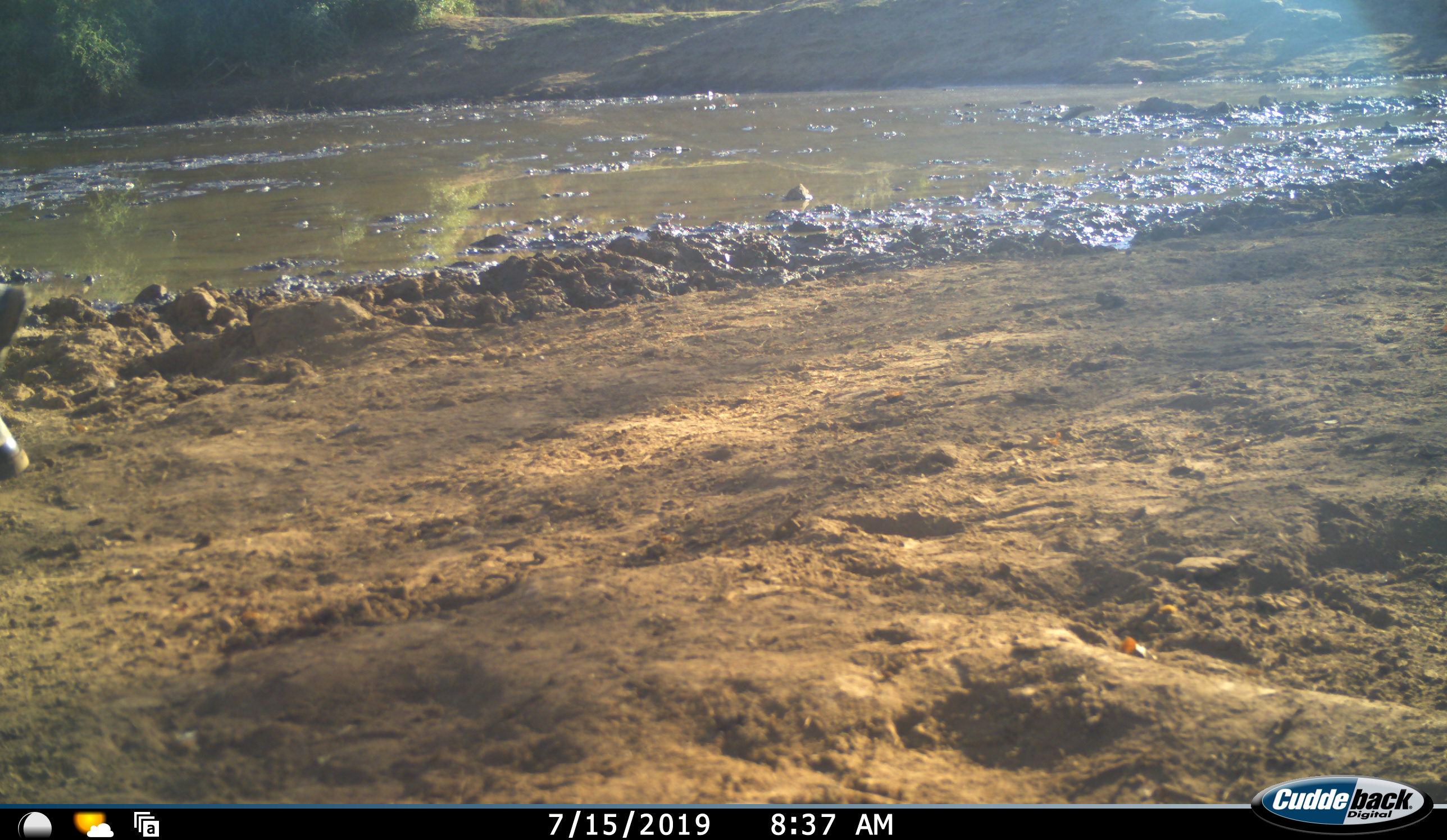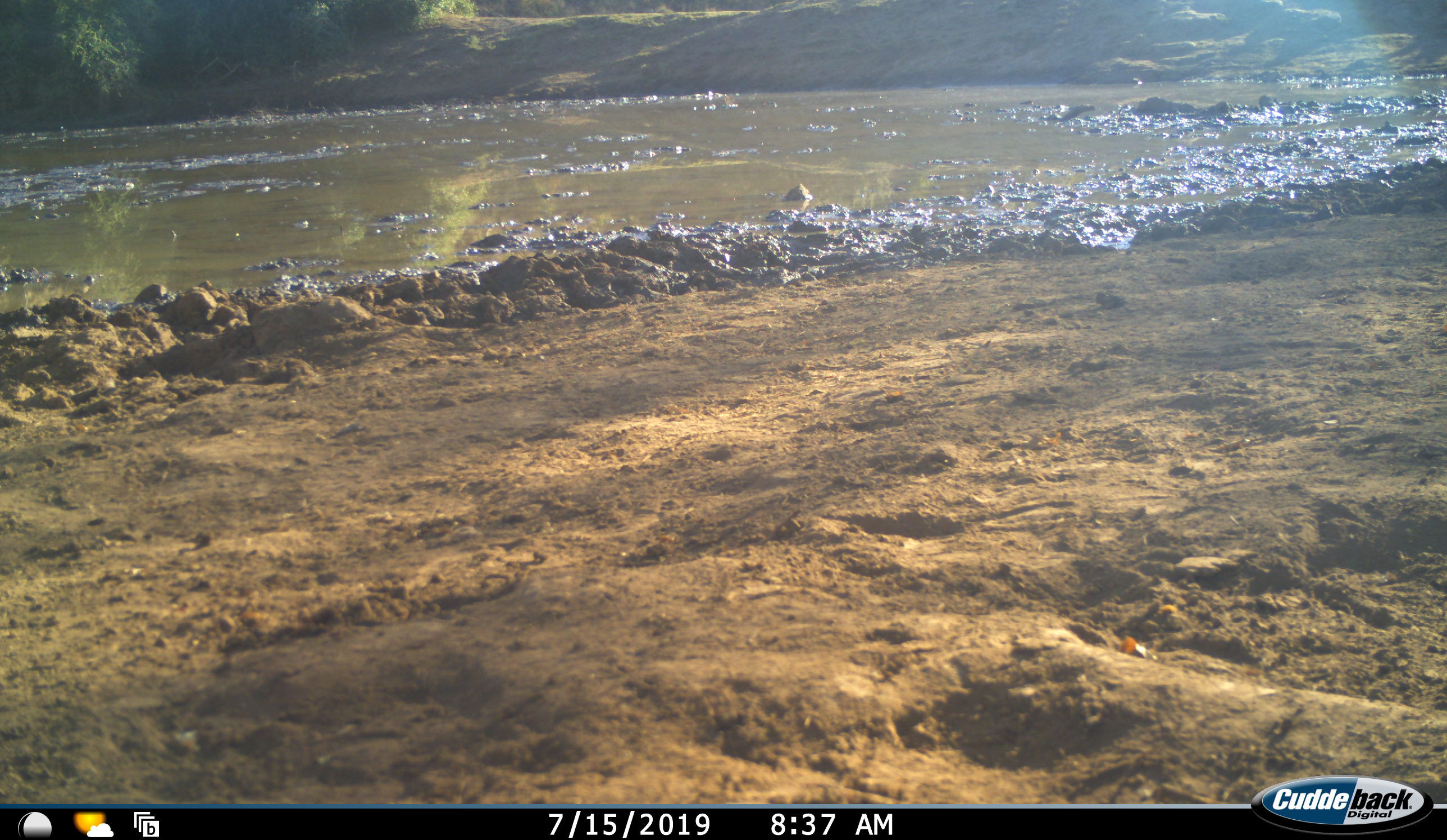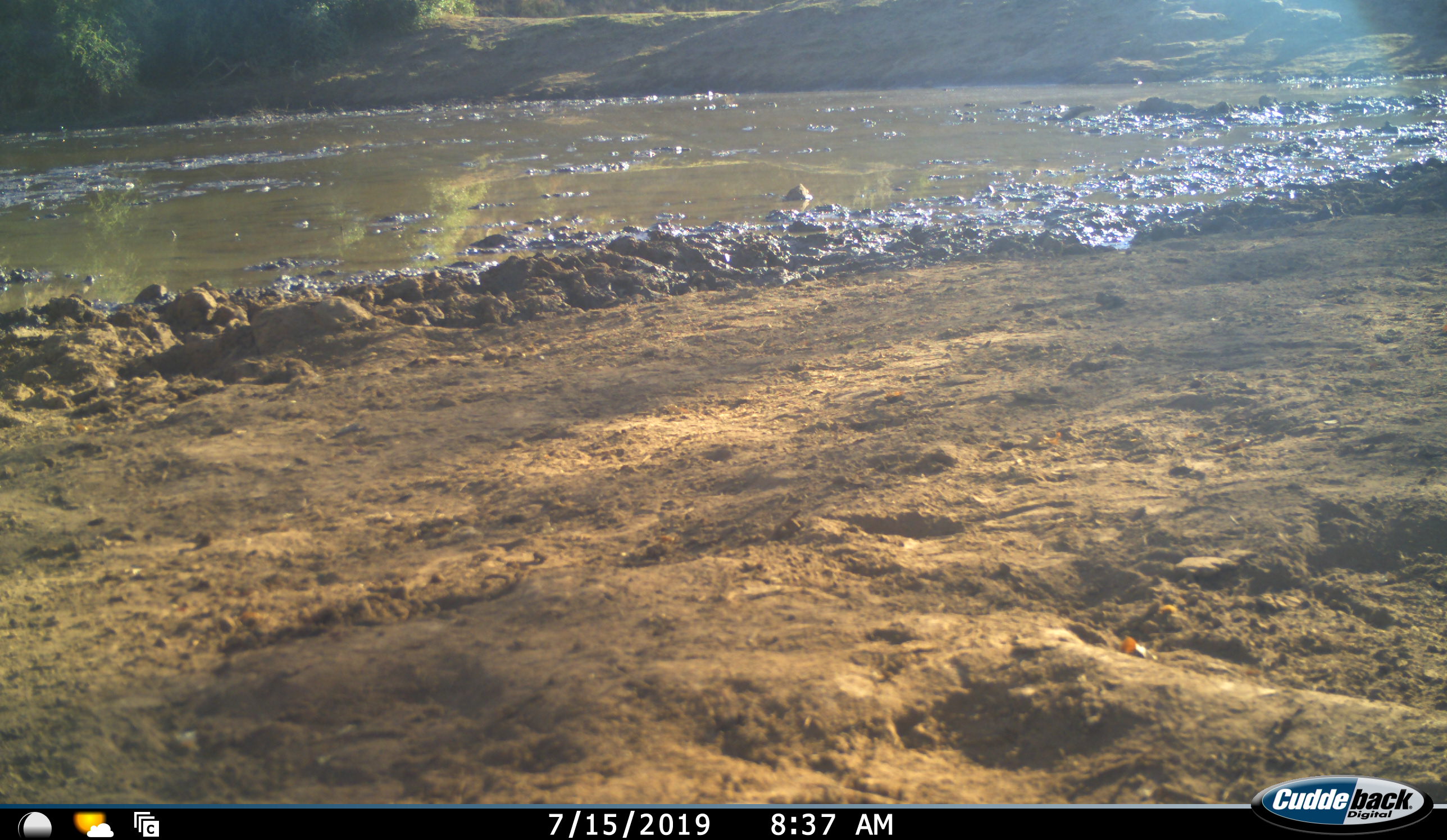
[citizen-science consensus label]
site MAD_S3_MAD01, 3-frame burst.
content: unidentified animal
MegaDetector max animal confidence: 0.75